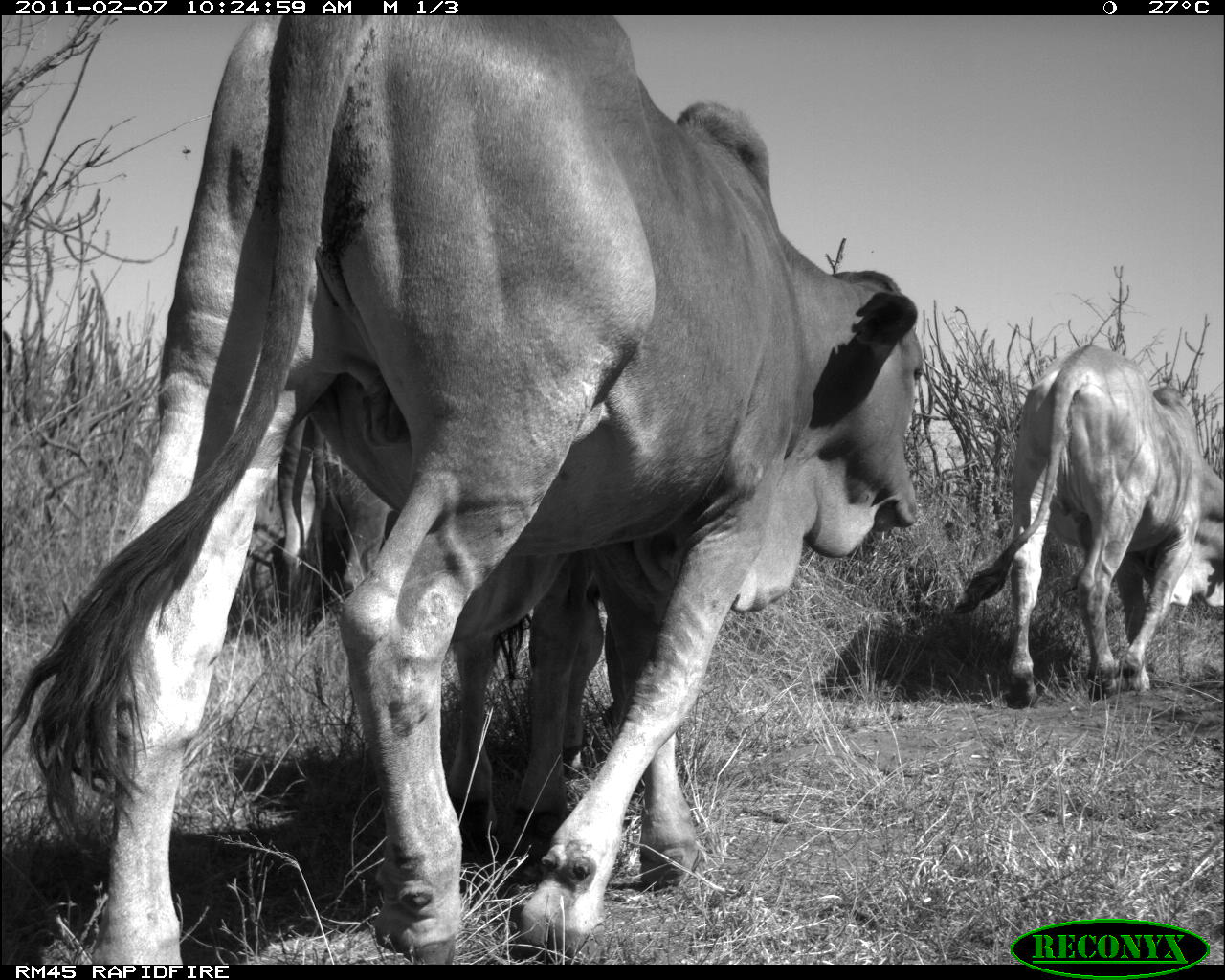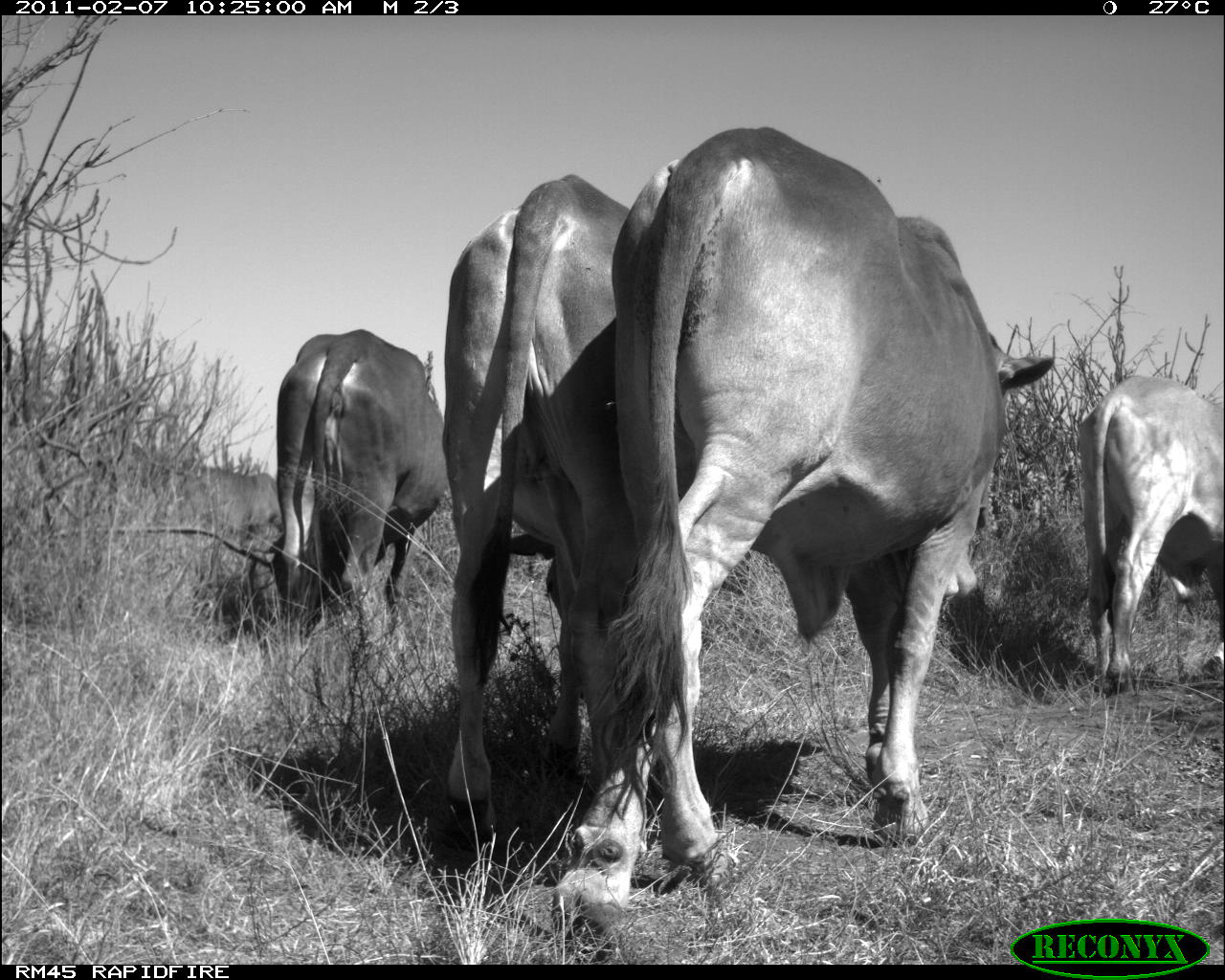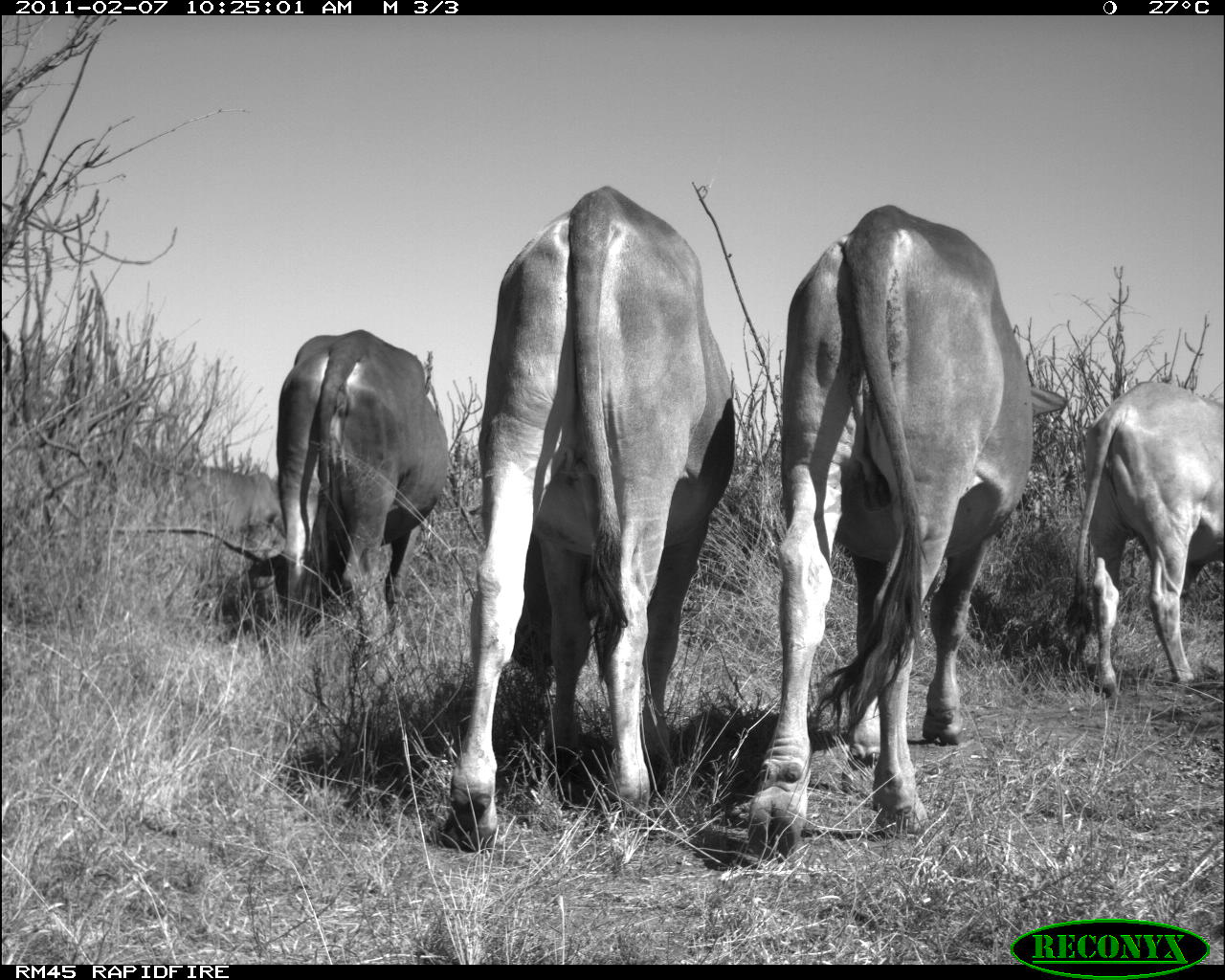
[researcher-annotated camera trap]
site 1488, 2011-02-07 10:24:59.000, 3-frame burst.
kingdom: Animalia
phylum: Chordata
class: Mammalia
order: Artiodactyla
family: Bovidae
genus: Bos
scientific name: Bos taurus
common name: domestic cattle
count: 4